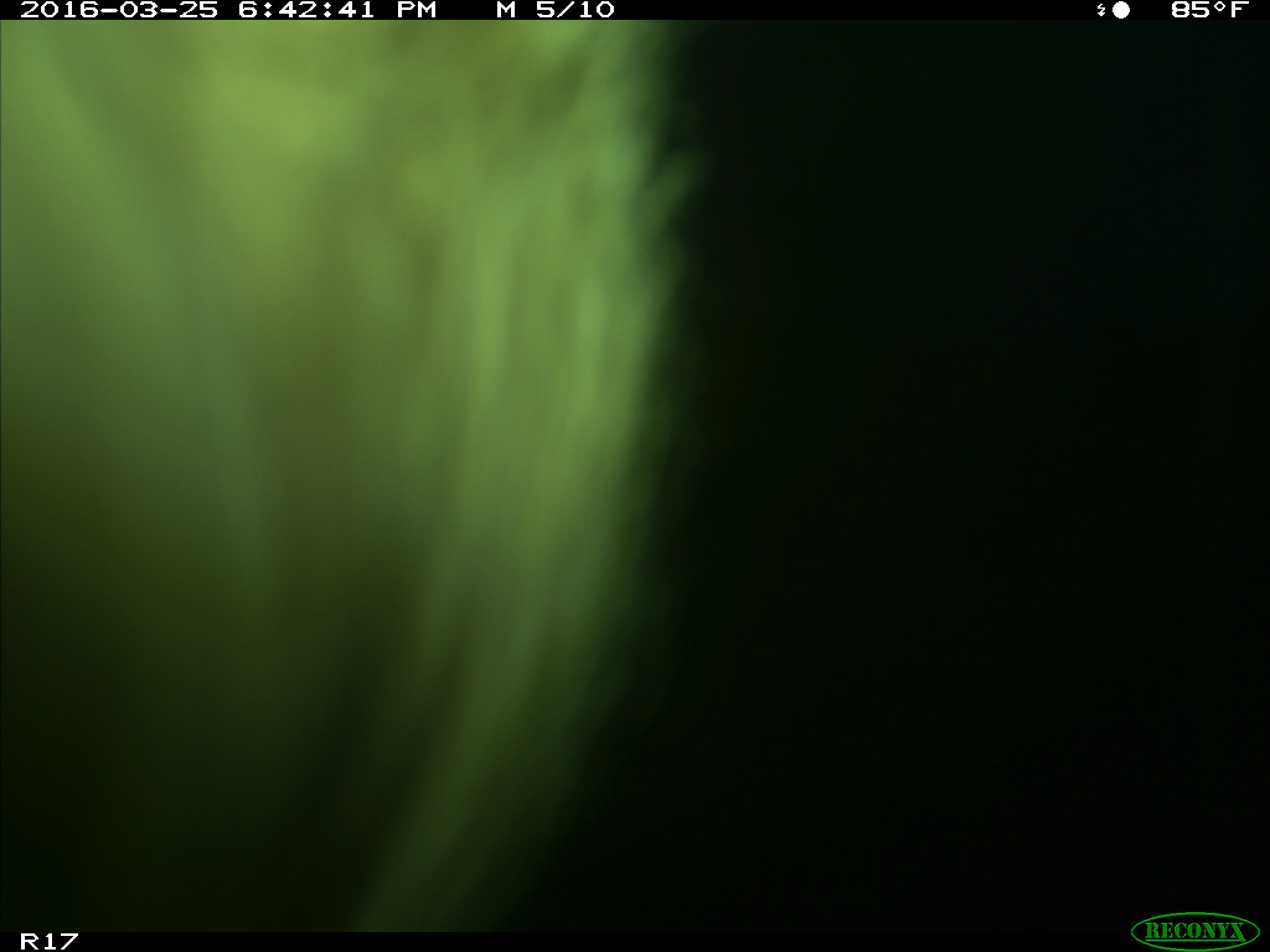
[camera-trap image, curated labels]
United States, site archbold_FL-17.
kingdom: Animalia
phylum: Chordata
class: Mammalia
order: Artiodactyla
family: Bovidae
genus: Bos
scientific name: Bos taurus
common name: domestic cow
Bos taurus (domestic cow).